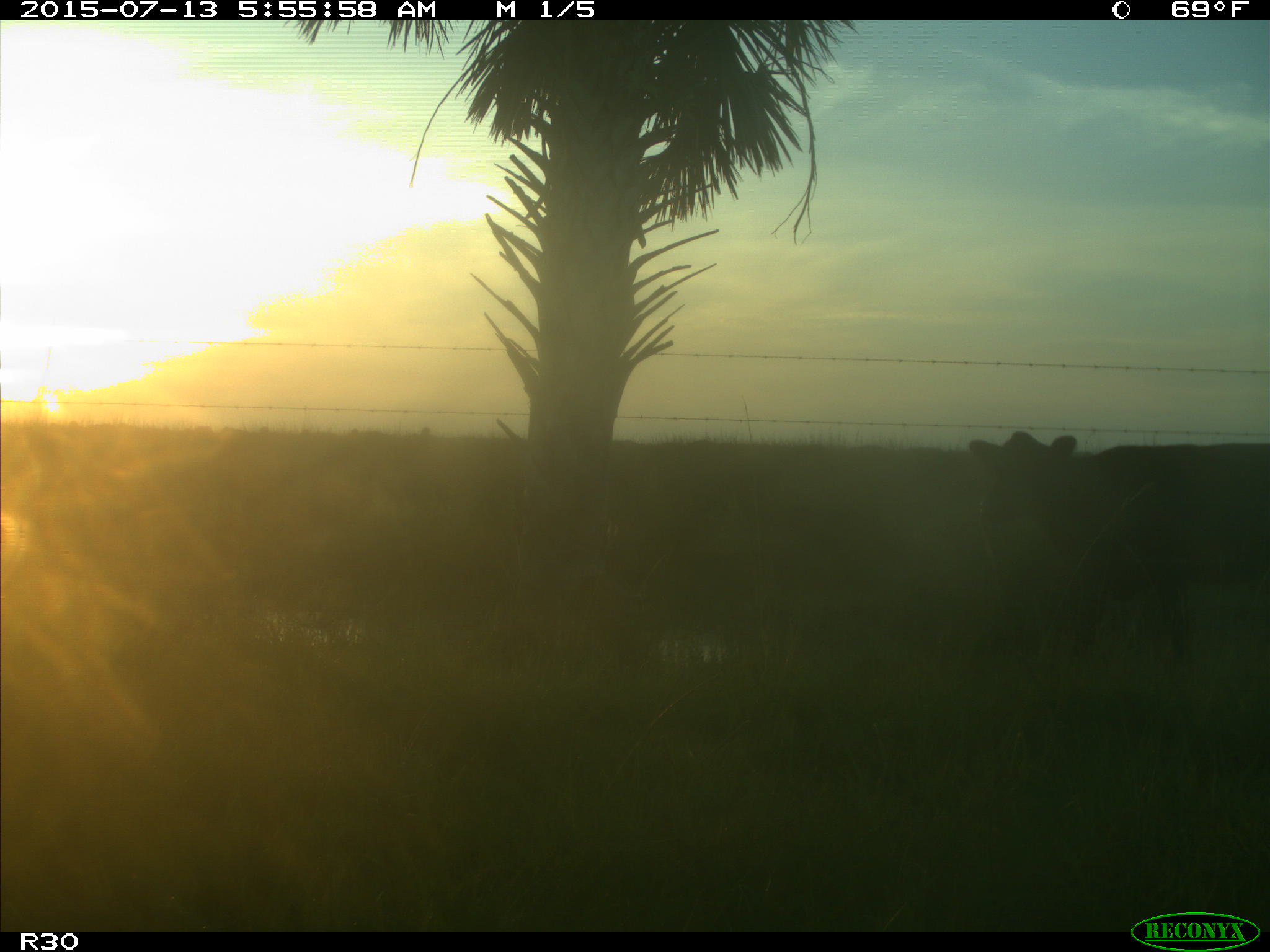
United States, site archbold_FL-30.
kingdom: Animalia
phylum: Chordata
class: Mammalia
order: Artiodactyla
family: Bovidae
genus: Bos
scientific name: Bos taurus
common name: domestic cow